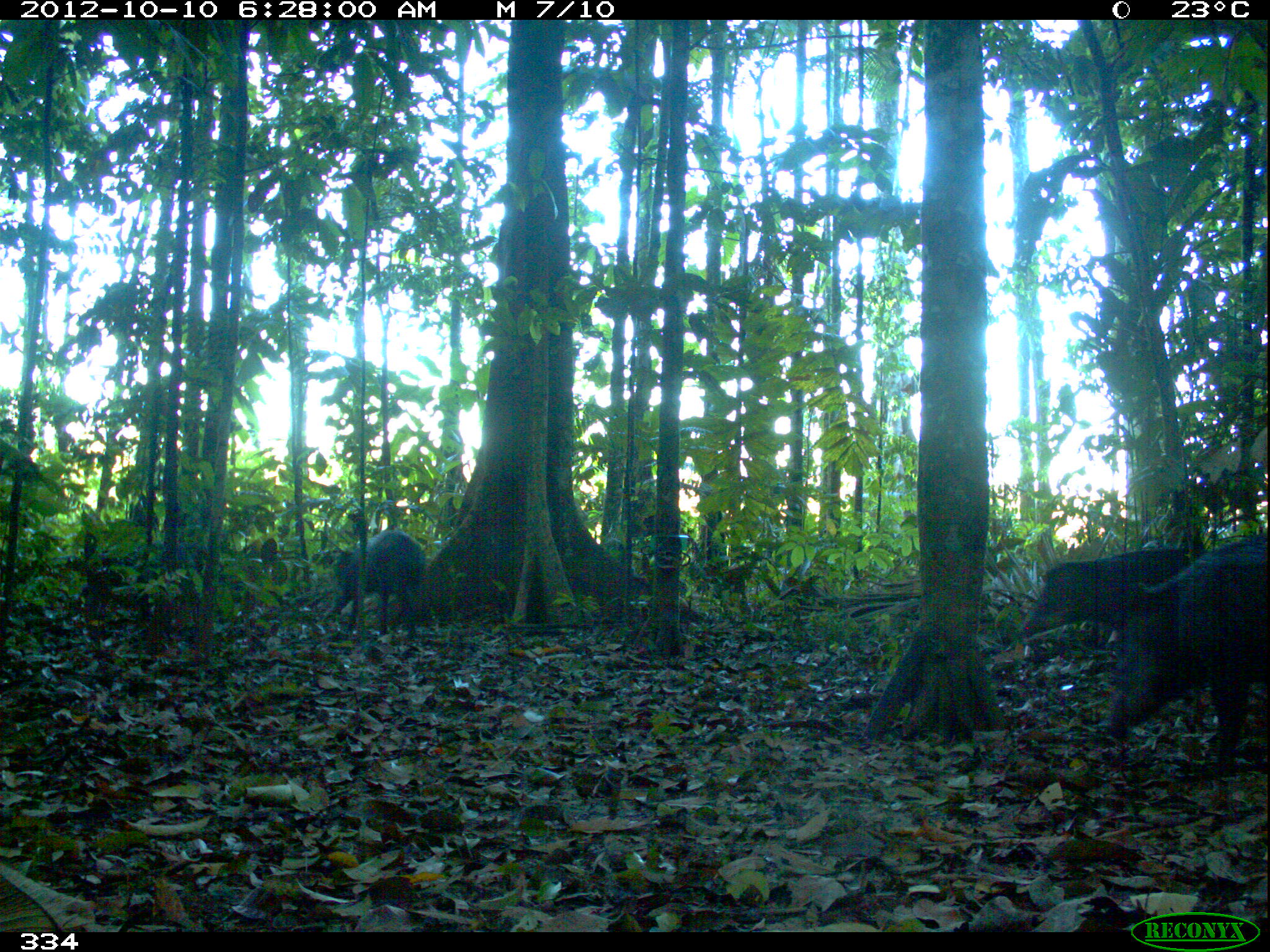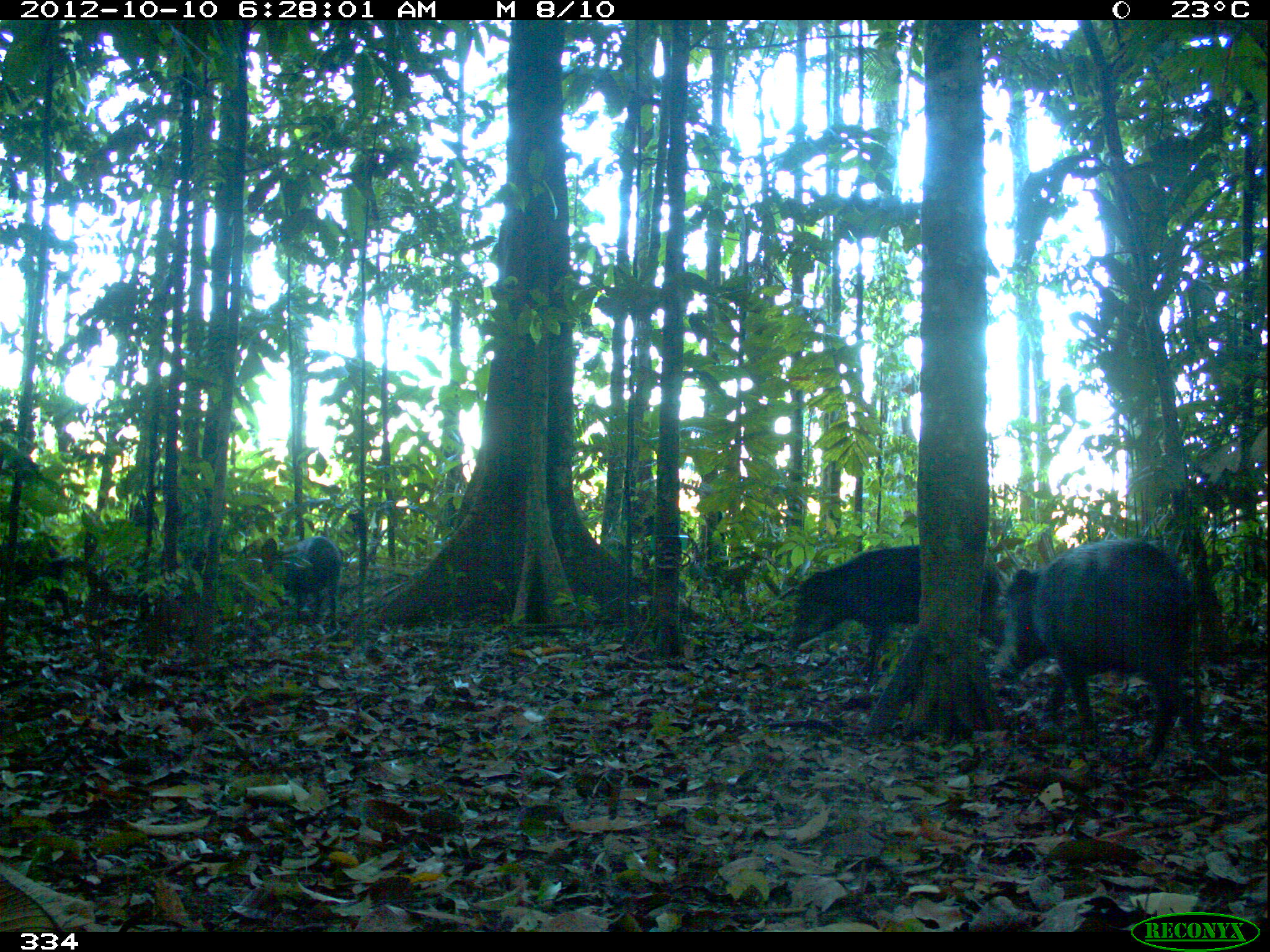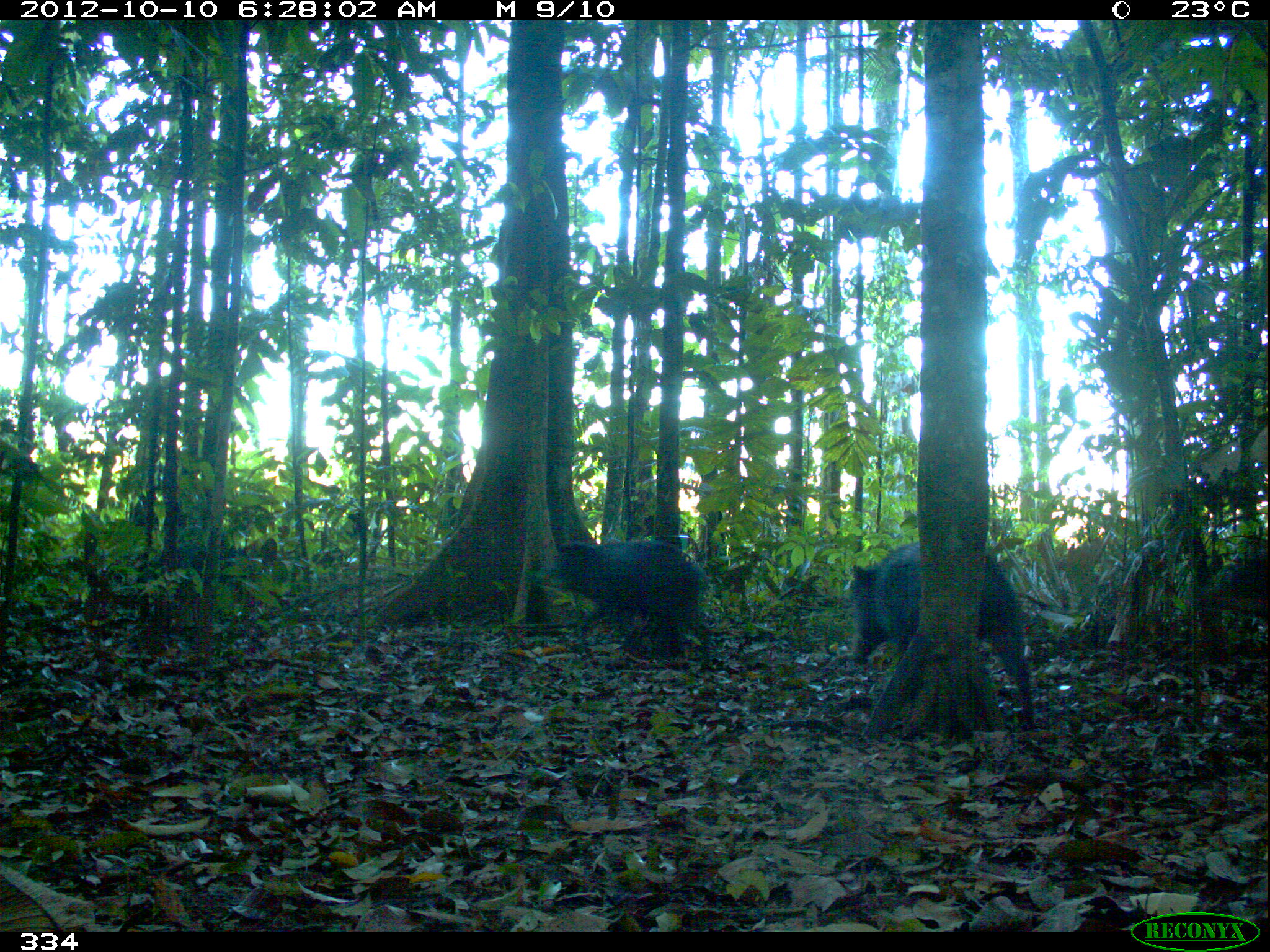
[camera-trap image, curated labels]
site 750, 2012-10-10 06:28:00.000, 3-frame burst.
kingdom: Animalia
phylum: Chordata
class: Mammalia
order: Artiodactyla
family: Tayassuidae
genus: Tayassu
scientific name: Tayassu pecari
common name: white-lipped peccary